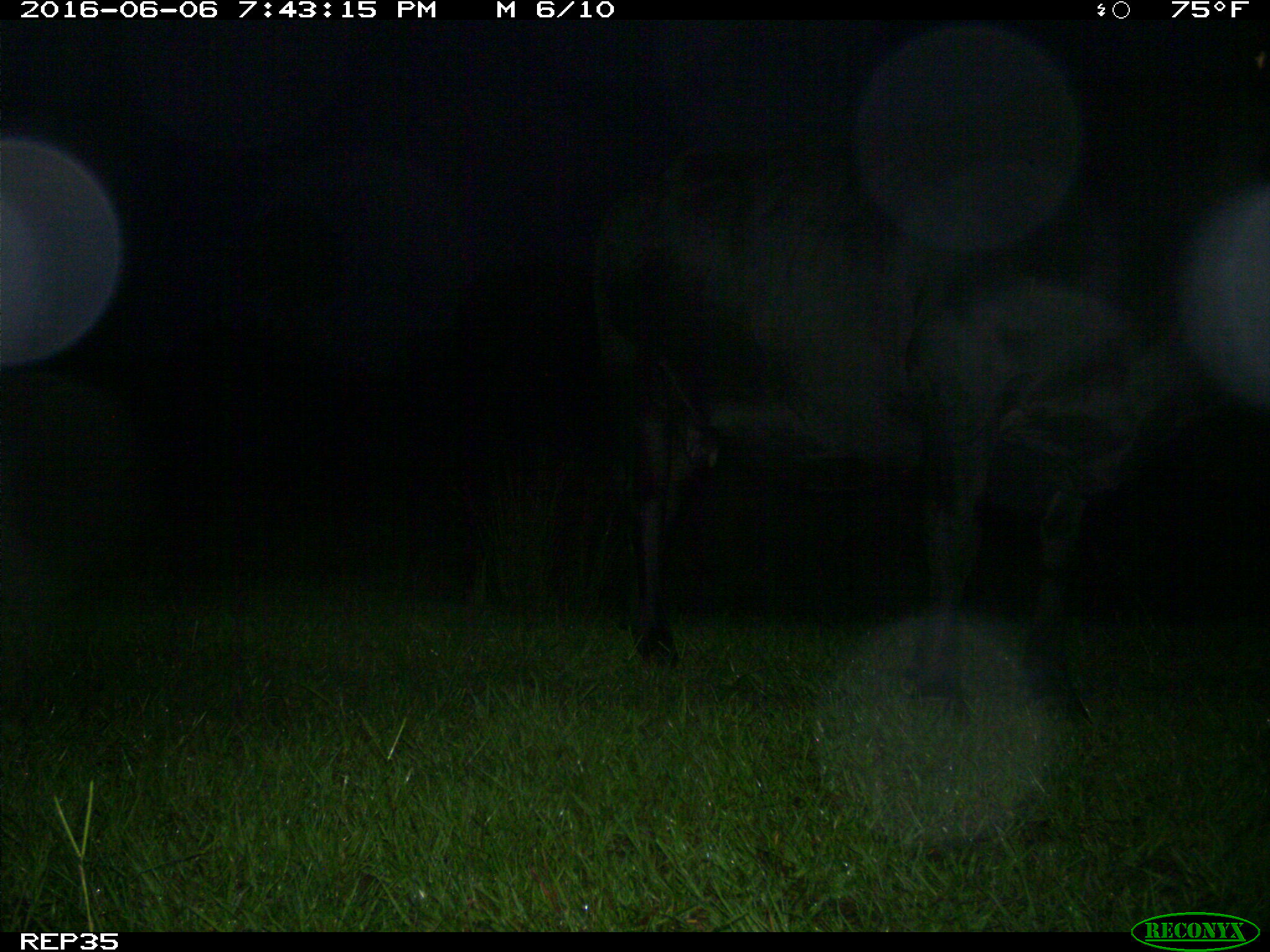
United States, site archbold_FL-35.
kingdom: Animalia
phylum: Chordata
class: Mammalia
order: Artiodactyla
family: Bovidae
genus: Bos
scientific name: Bos taurus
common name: domestic cow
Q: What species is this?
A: Bos taurus (domestic cow).